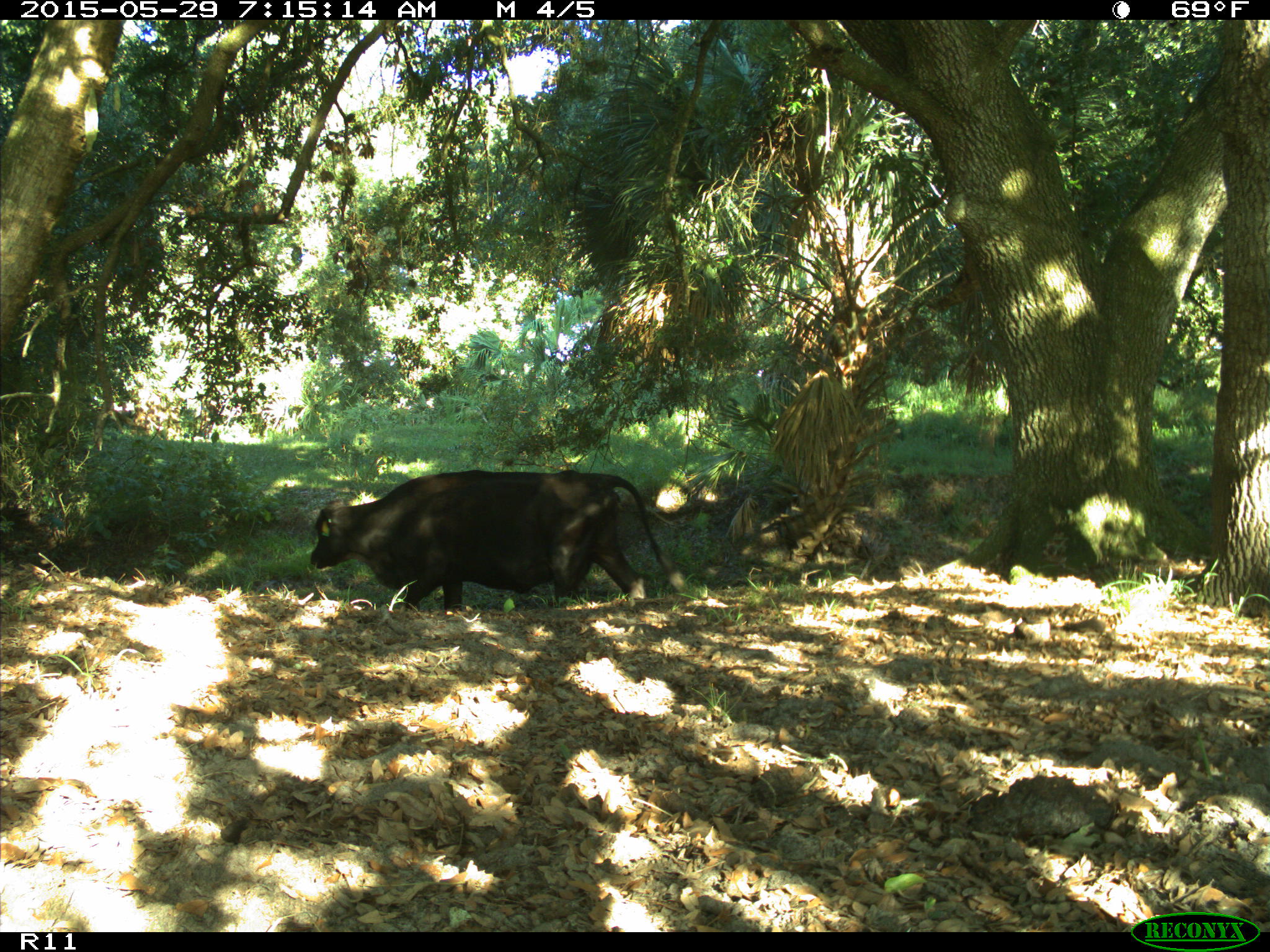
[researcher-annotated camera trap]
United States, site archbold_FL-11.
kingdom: Animalia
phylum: Chordata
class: Mammalia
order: Artiodactyla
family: Bovidae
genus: Bos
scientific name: Bos taurus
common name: domestic cow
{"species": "Bos taurus (domestic cow)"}